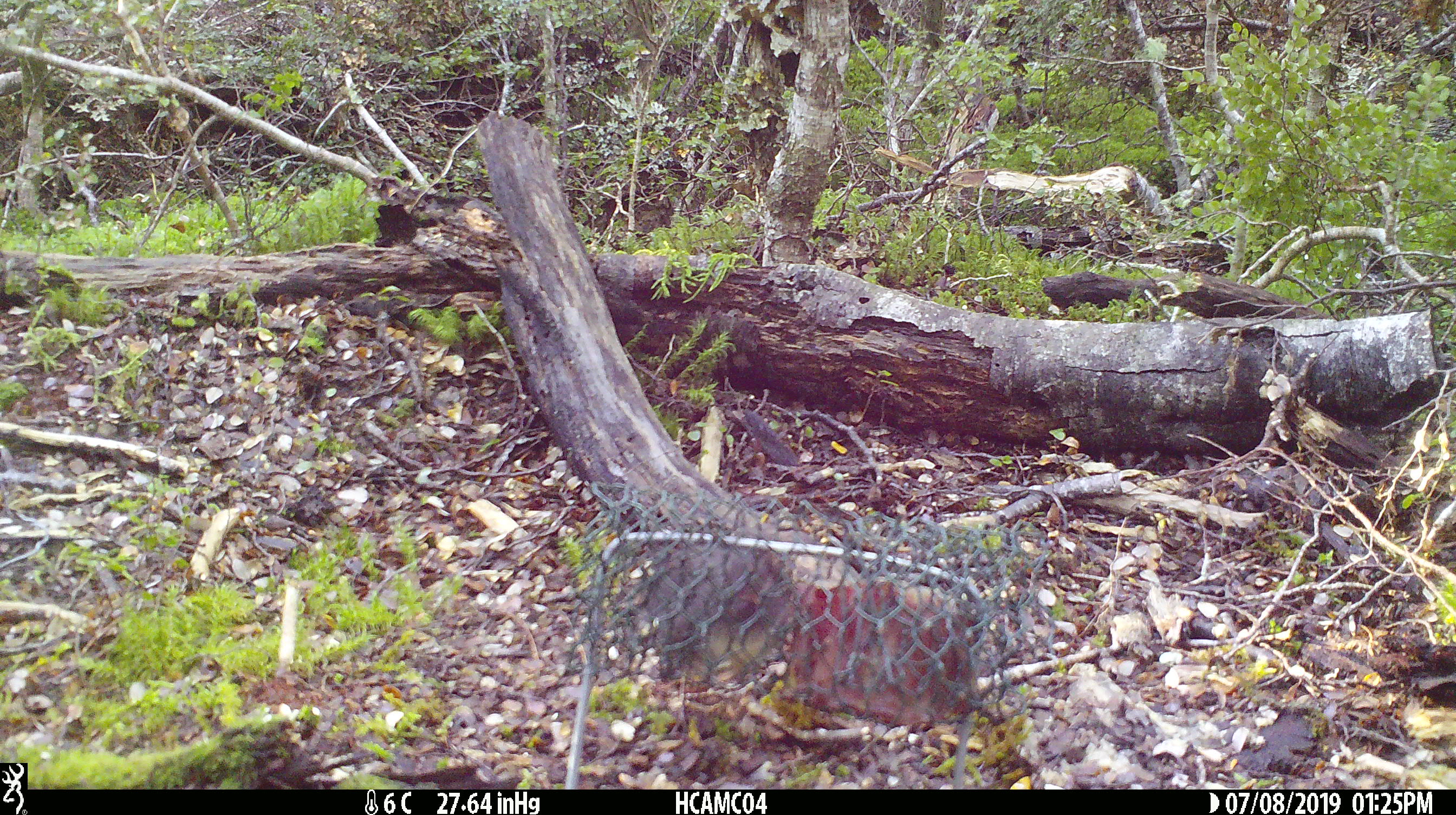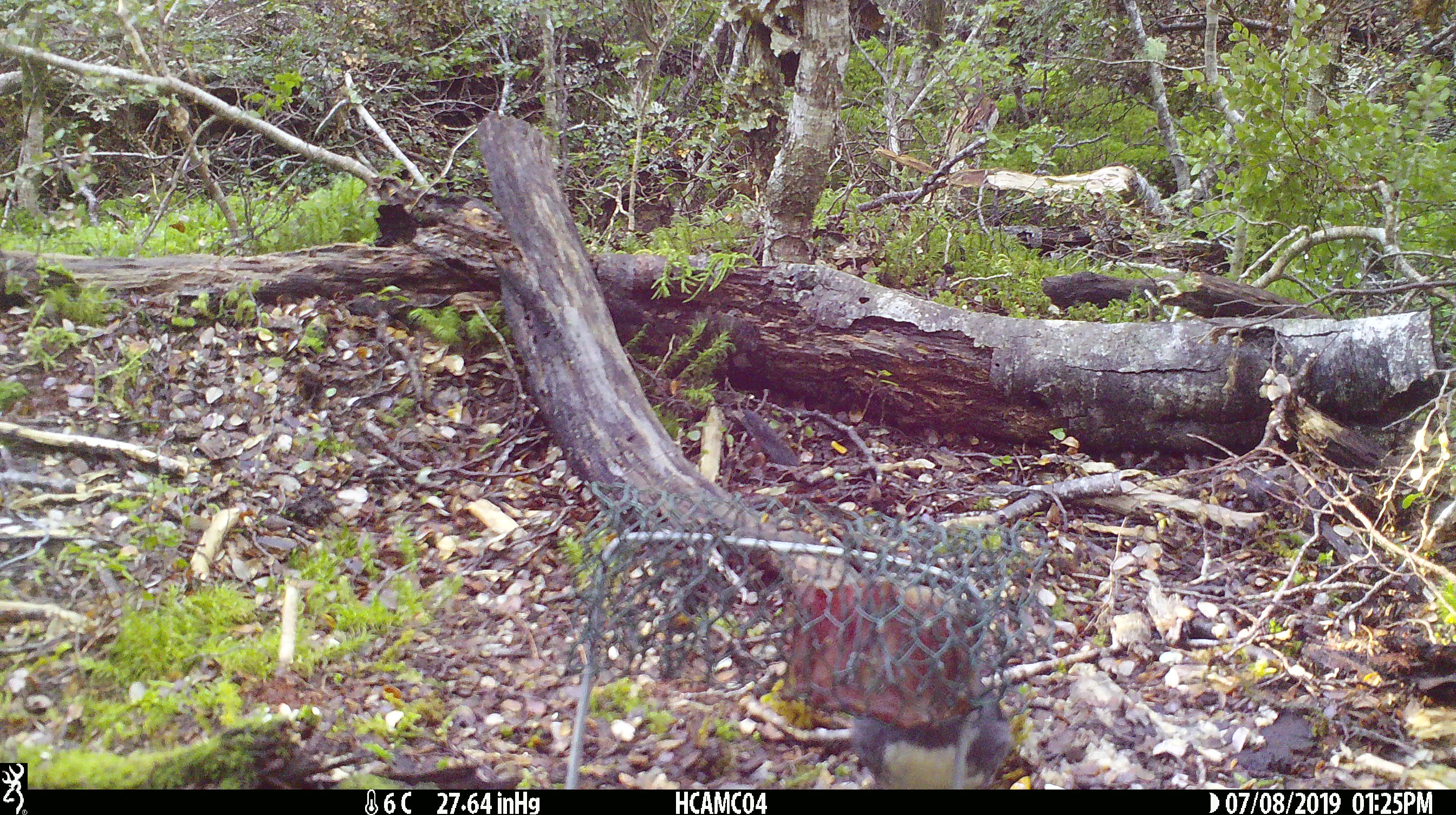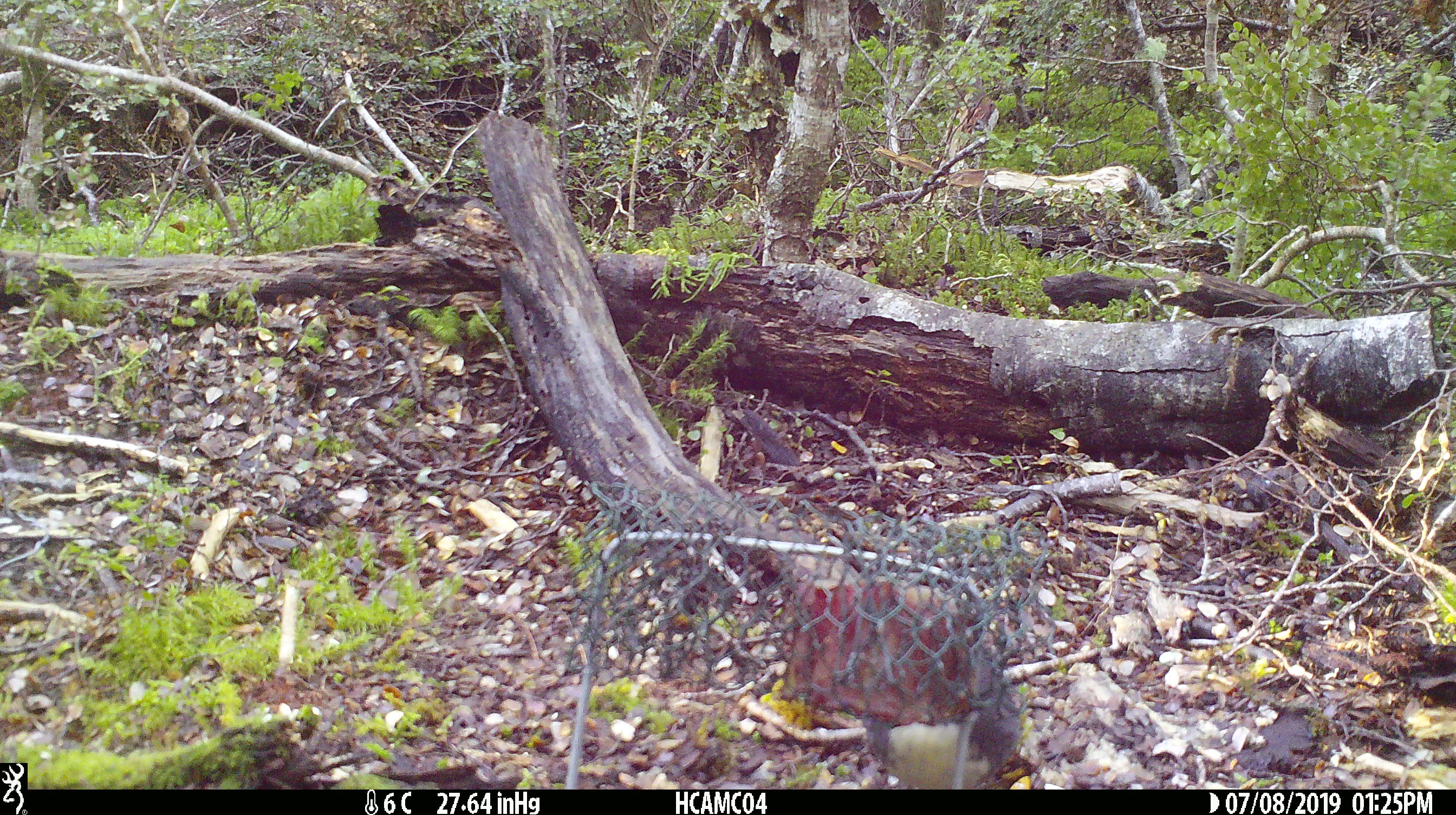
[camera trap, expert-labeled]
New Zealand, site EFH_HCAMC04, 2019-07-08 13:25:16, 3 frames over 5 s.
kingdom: Animalia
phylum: Chordata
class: Aves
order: Passeriformes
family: Petroicidae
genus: Petroica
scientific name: Petroica australis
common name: new zealand robin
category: robin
Robin (new zealand robin) (Petroica australis).